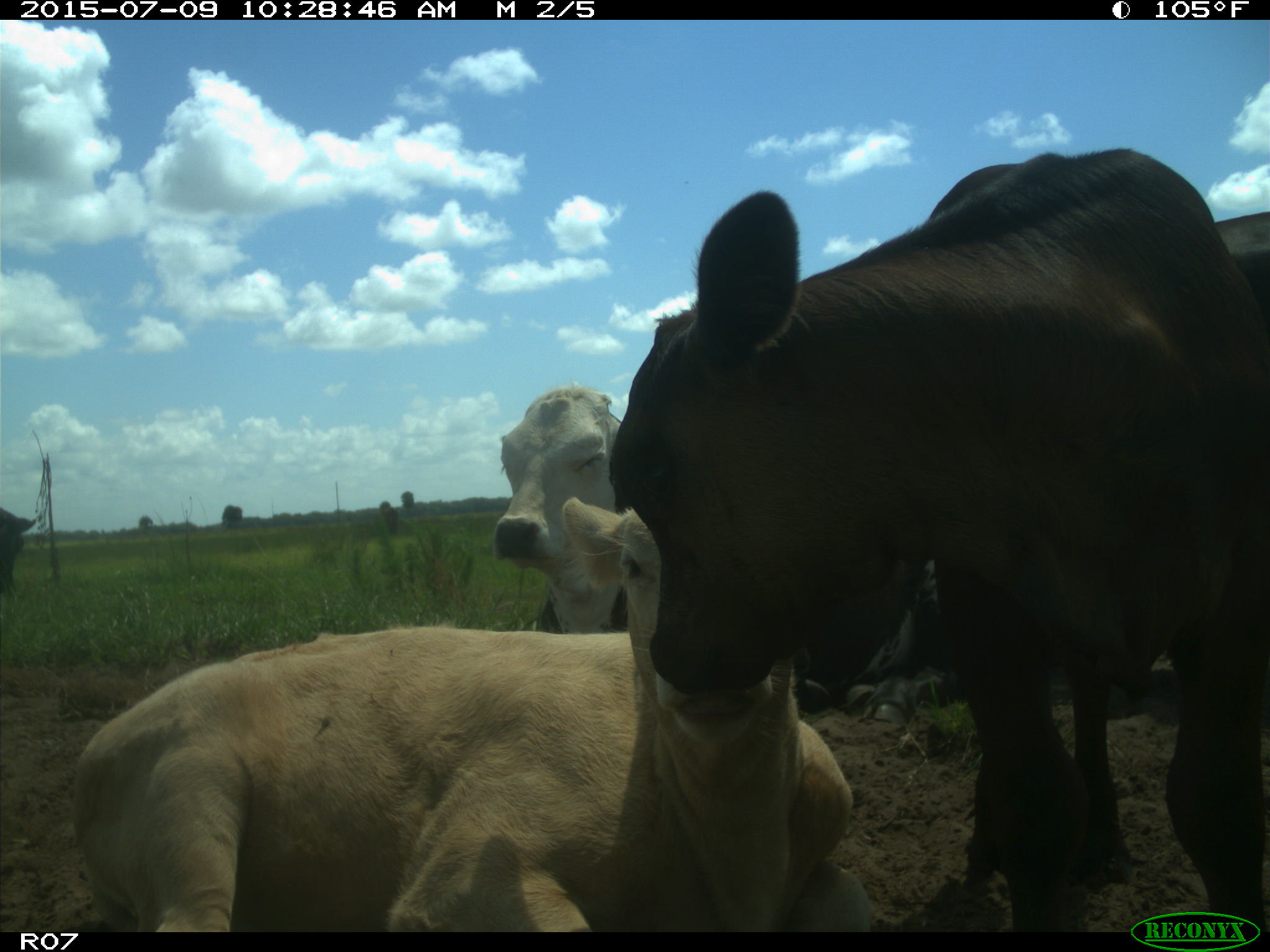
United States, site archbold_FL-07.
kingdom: Animalia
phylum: Chordata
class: Mammalia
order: Artiodactyla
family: Bovidae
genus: Bos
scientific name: Bos taurus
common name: domestic cow